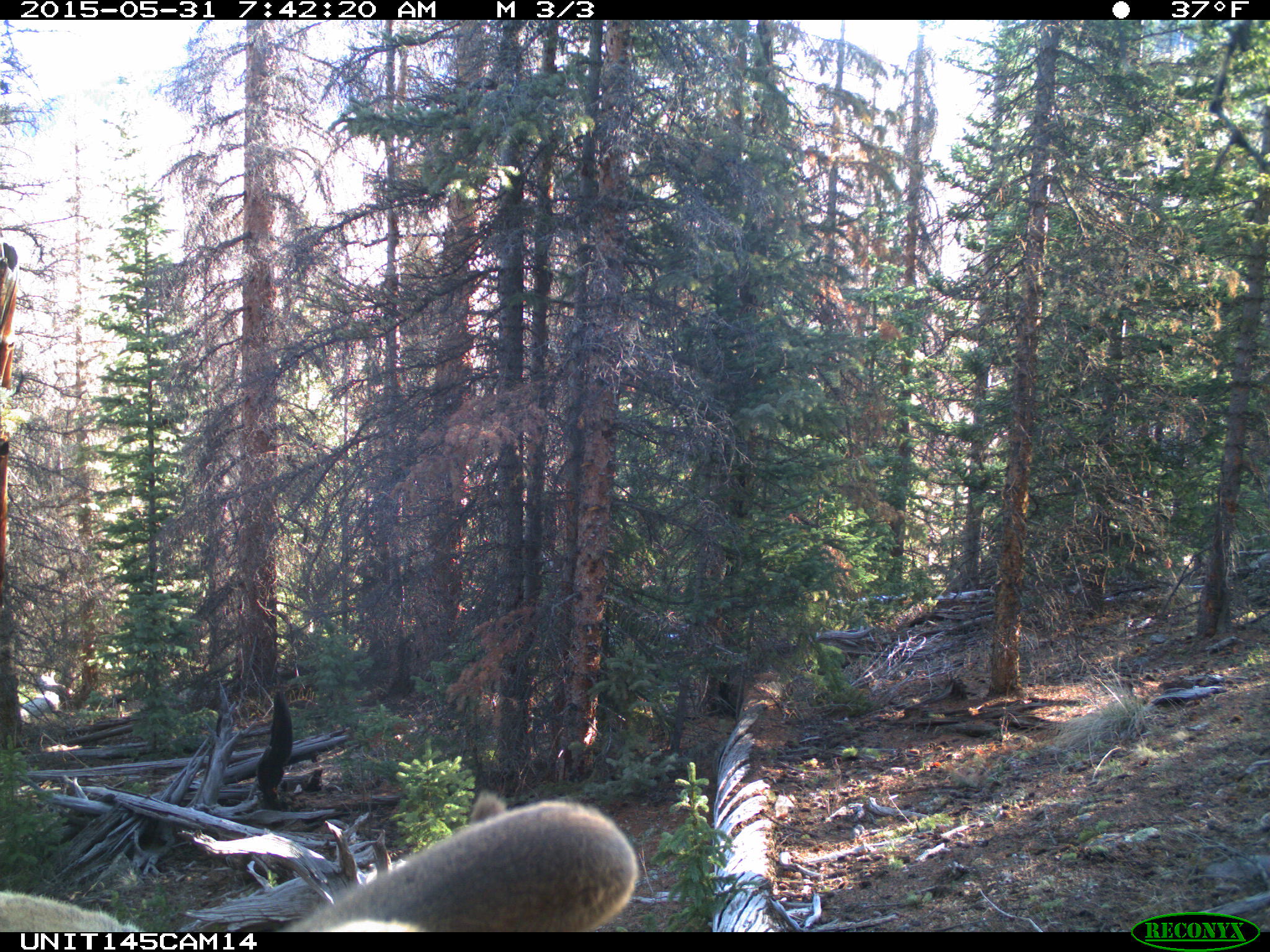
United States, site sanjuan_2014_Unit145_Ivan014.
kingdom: Animalia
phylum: Chordata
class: Mammalia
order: Artiodactyla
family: Cervidae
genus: Cervus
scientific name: Cervus elaphus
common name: red deer